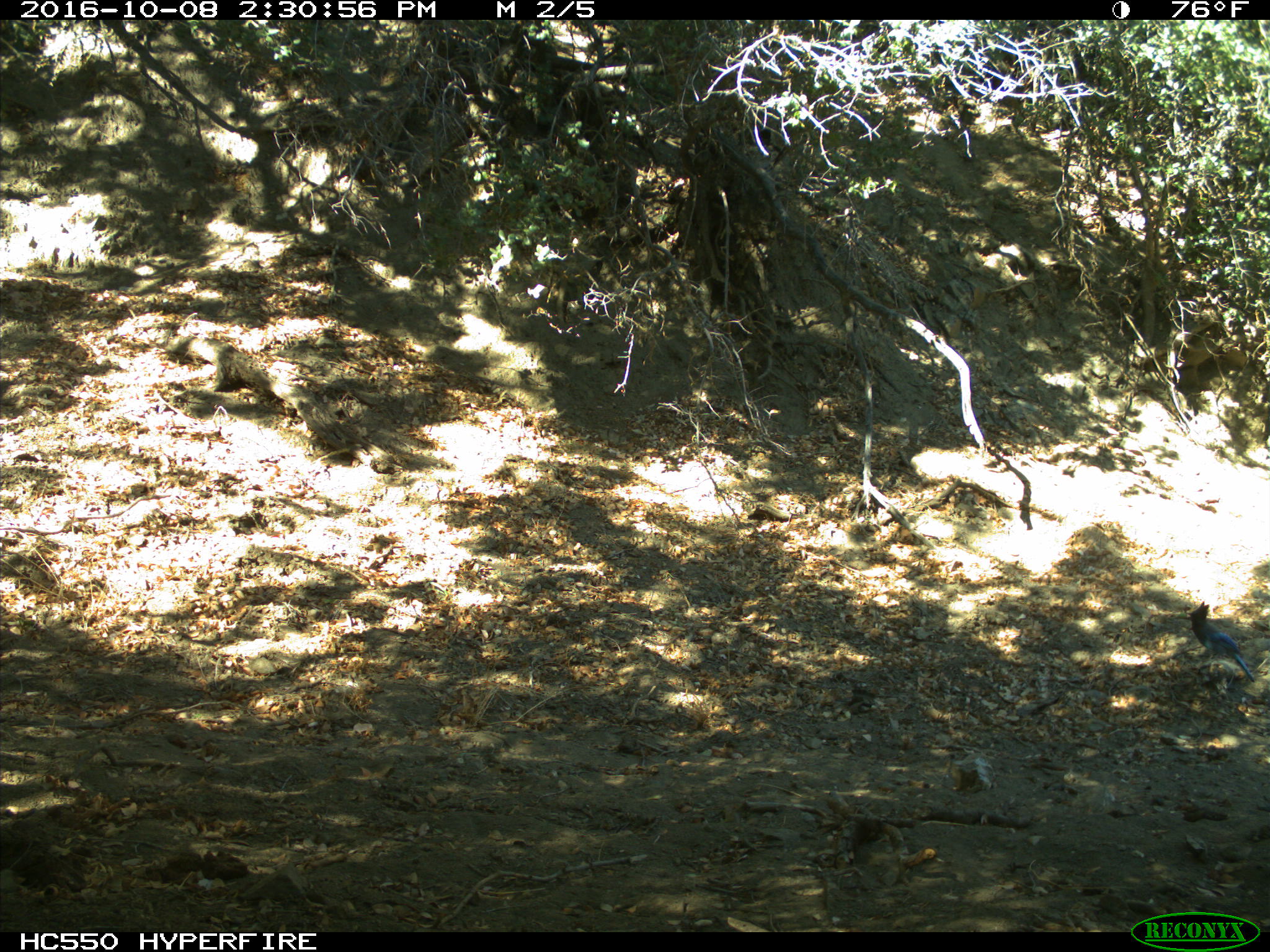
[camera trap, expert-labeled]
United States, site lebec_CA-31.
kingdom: Animalia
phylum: Chordata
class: Aves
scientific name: Aves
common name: birds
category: unidentified bird